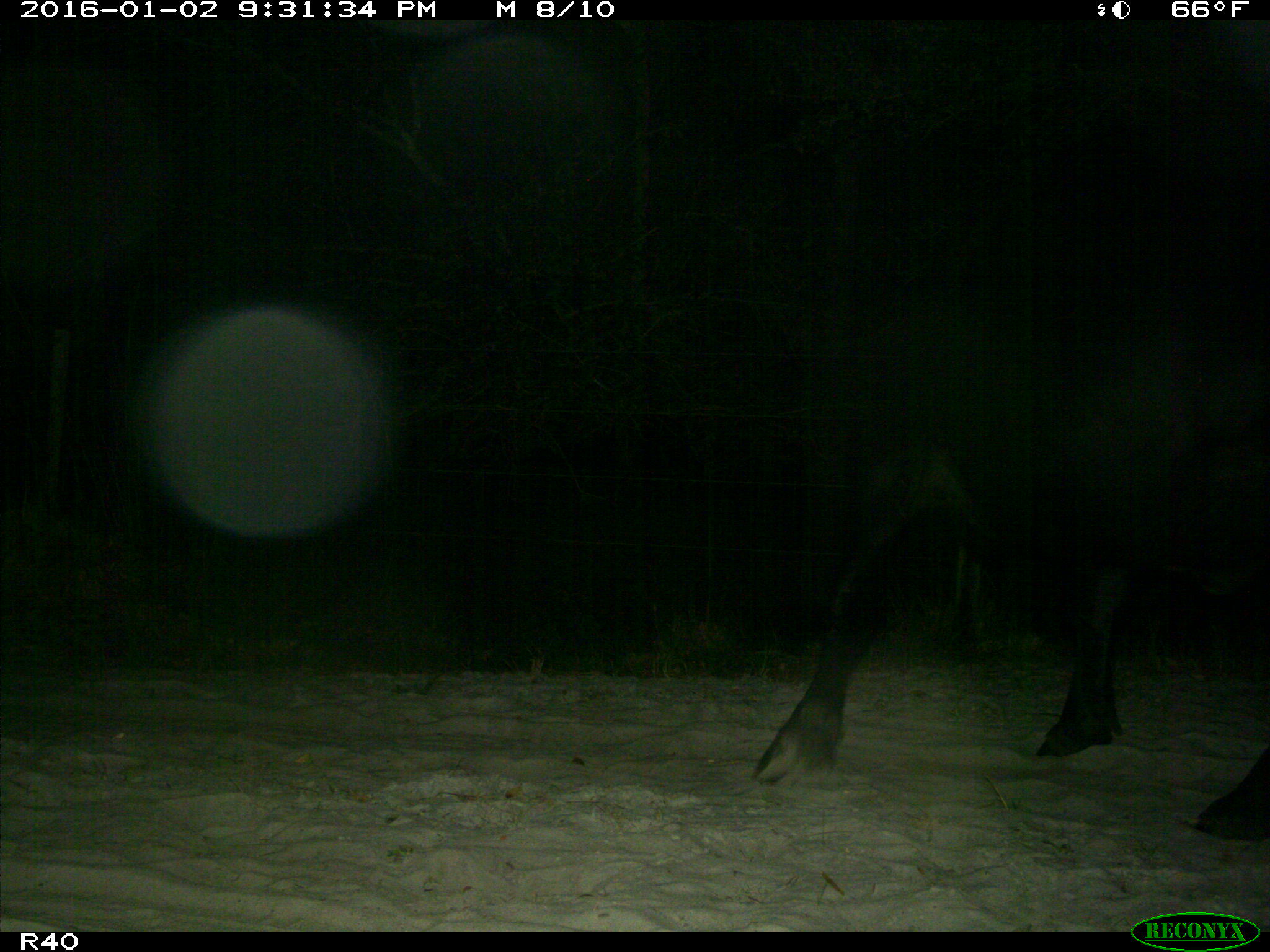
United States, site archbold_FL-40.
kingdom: Animalia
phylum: Chordata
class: Mammalia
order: Artiodactyla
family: Bovidae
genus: Bos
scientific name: Bos taurus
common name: domestic cow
Bos taurus (domestic cow).